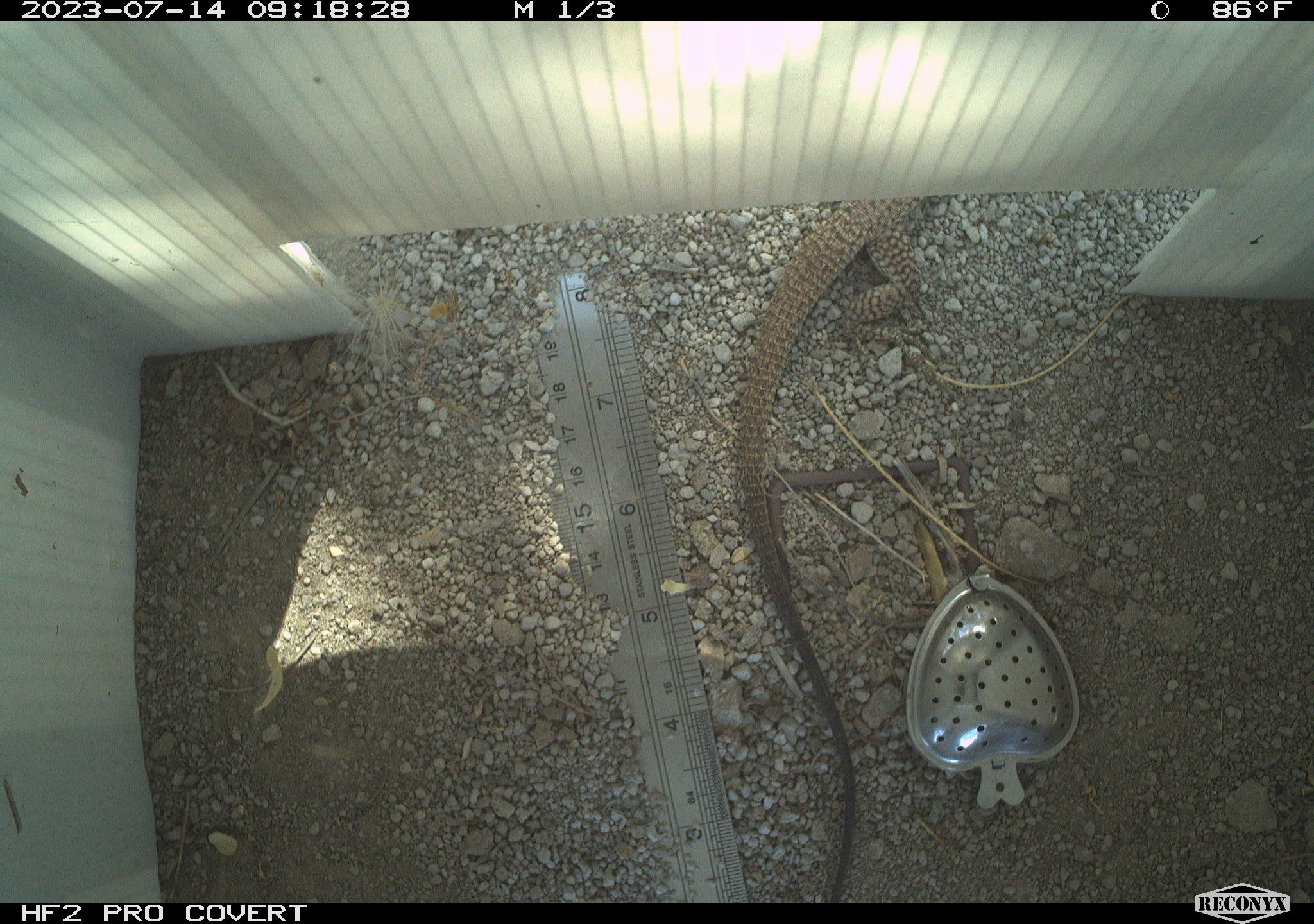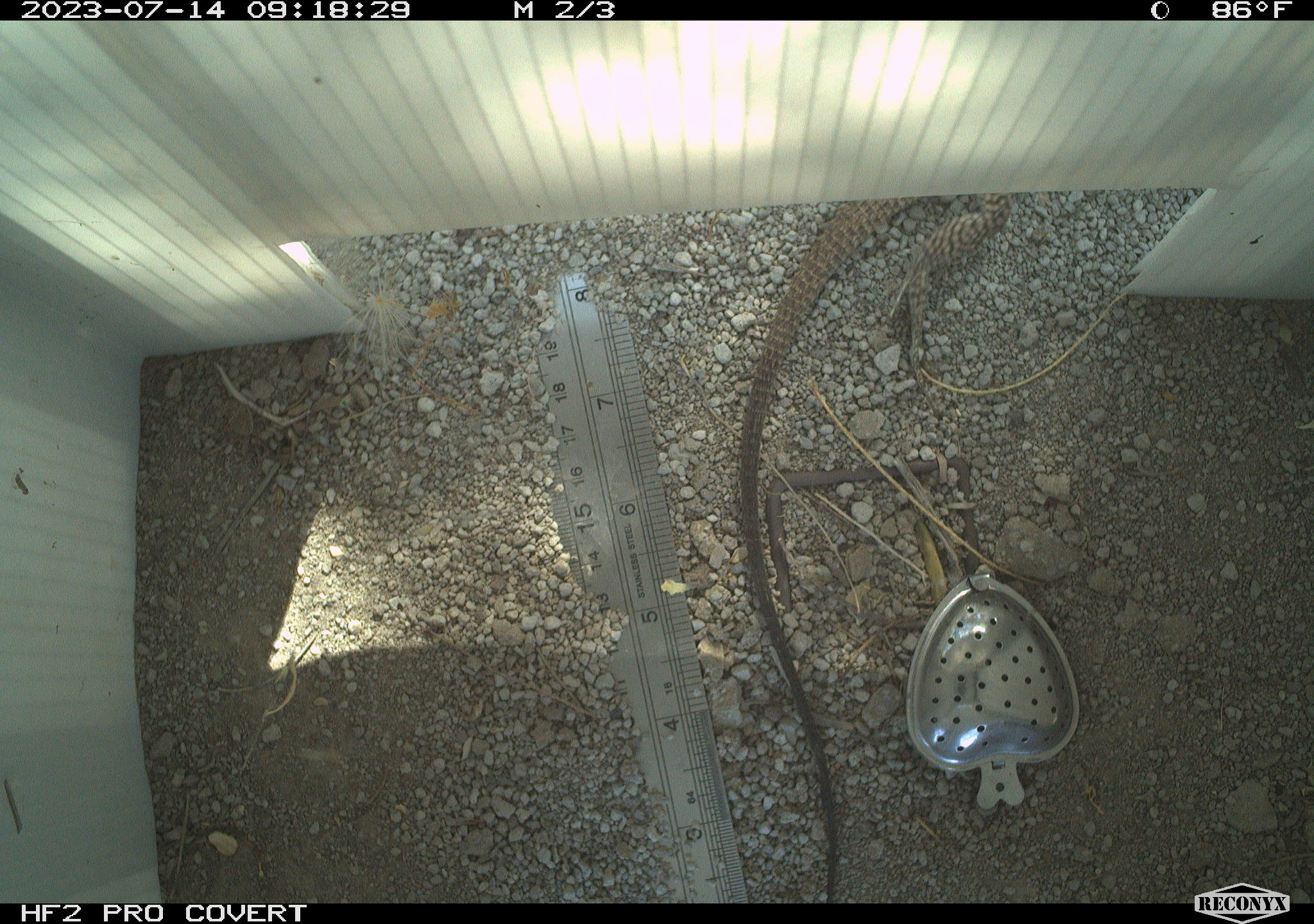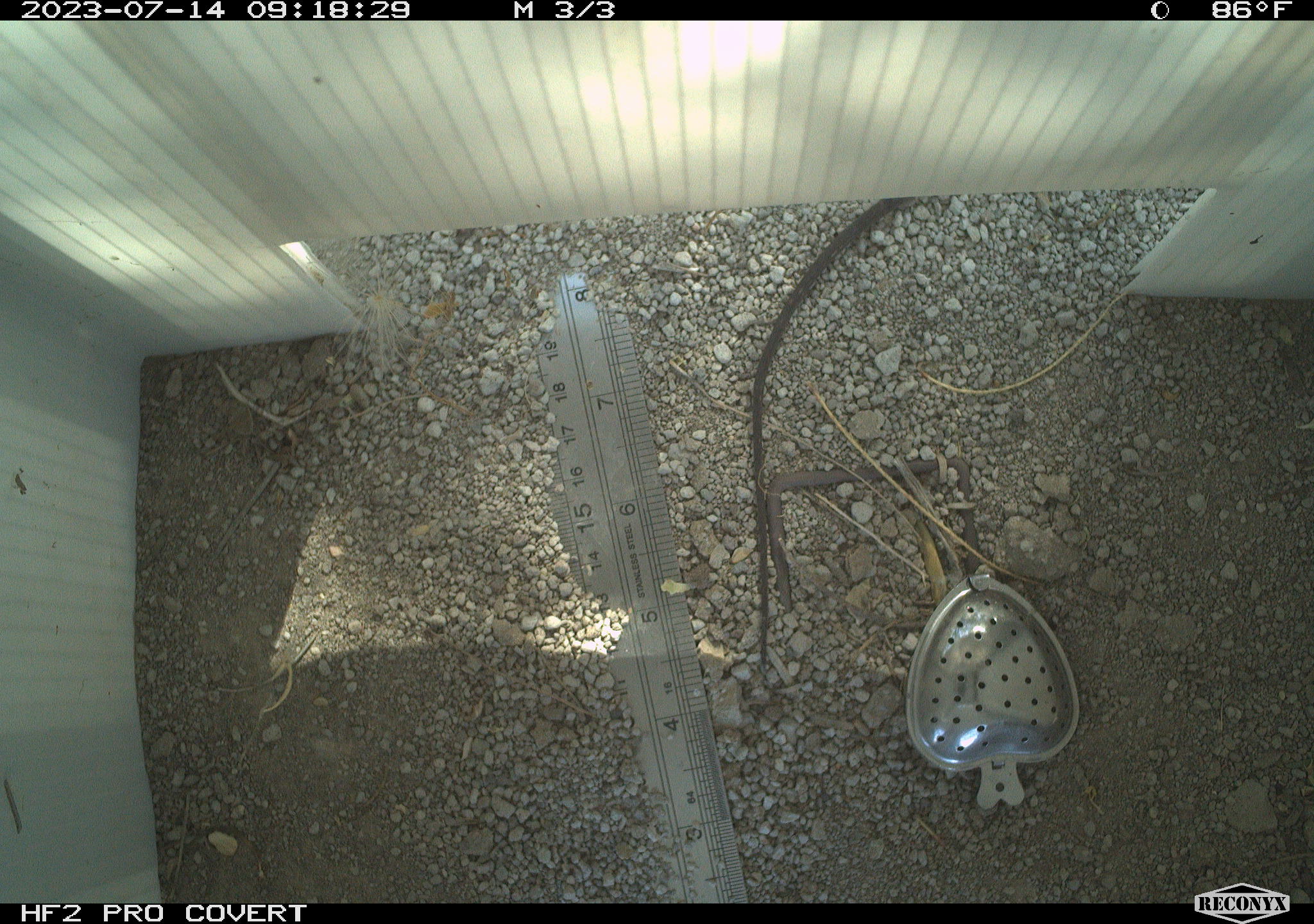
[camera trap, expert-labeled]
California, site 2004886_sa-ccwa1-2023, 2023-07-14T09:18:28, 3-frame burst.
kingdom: Animalia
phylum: Chordata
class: Reptilia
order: Squamata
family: Teiidae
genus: Aspidoscelis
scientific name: Aspidoscelis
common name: whiptail lizards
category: aspidoscelis species